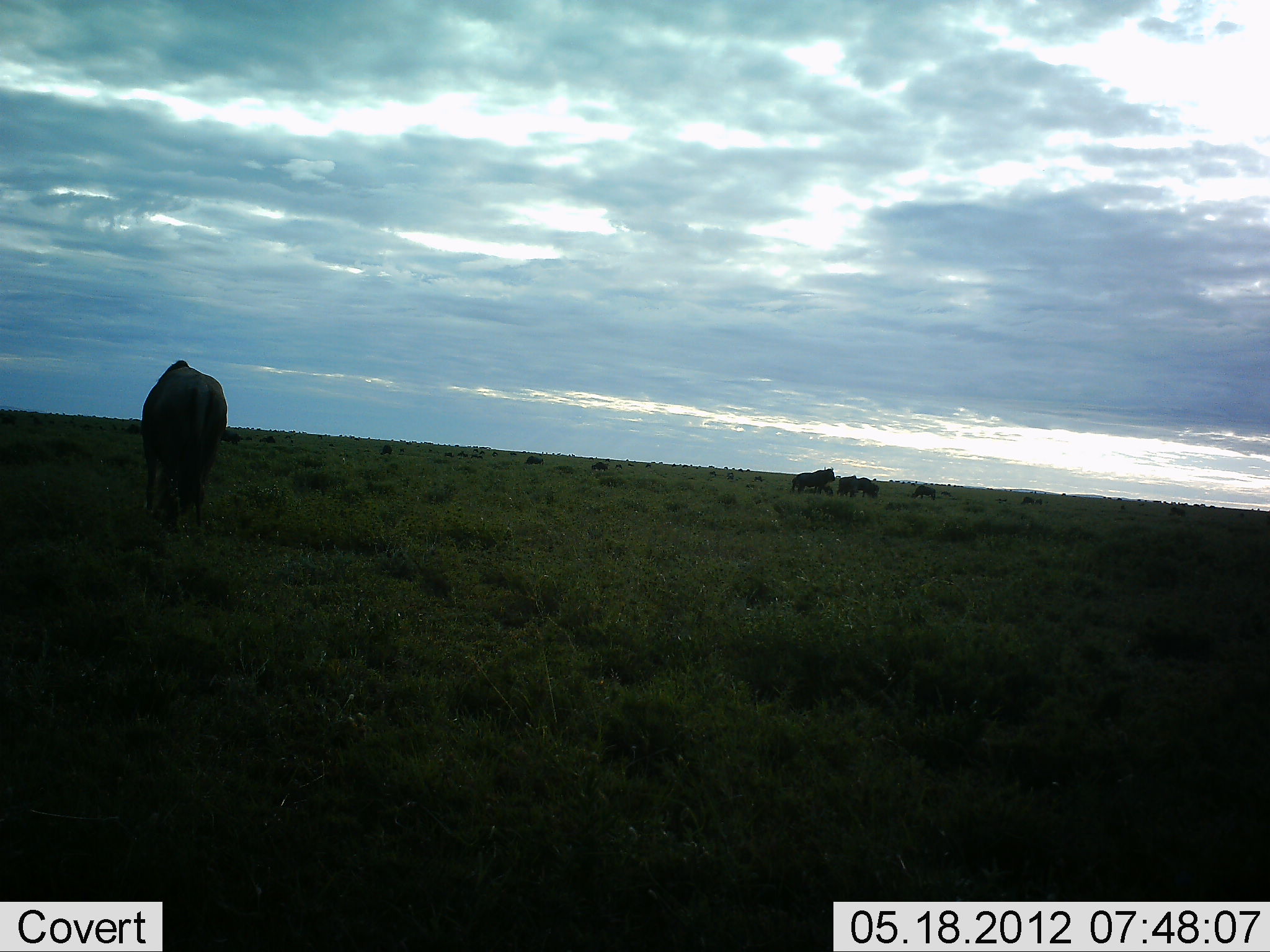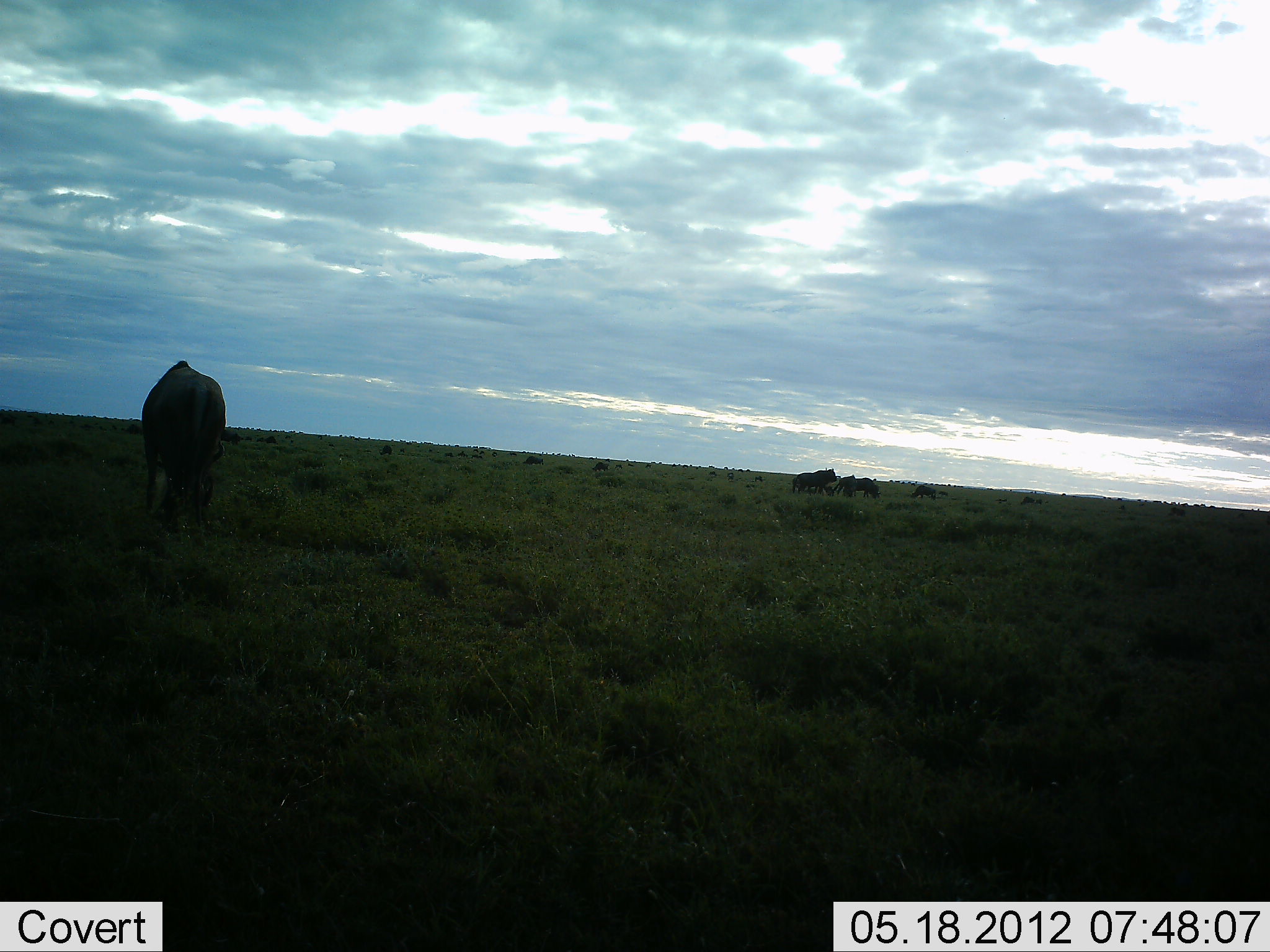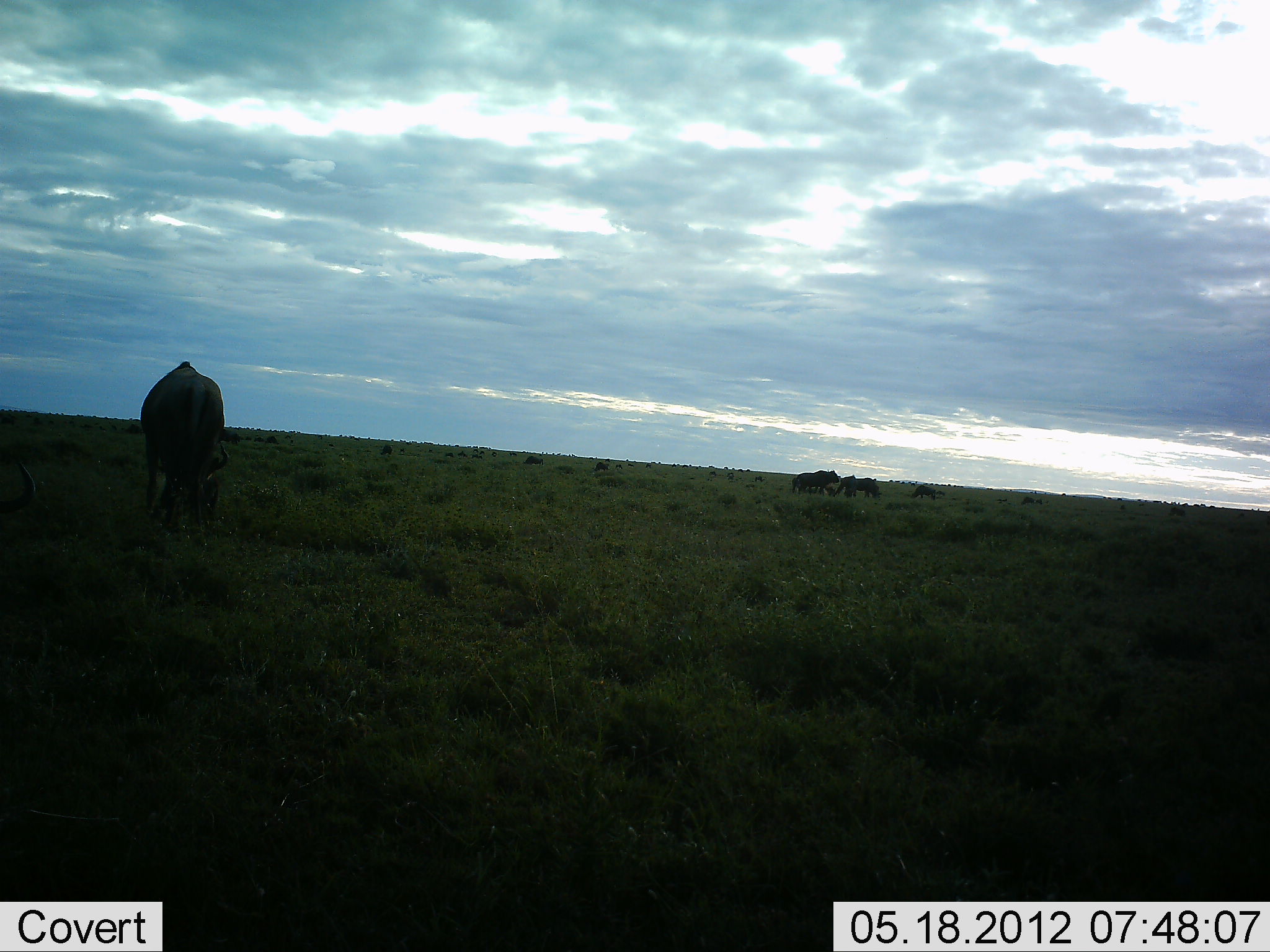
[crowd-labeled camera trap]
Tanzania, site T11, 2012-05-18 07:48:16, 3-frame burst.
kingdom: Animalia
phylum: Chordata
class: Mammalia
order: Artiodactyla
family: Bovidae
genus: Connochaetes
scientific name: Connochaetes taurinus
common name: blue wildebeest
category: wildebeest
Wildebeest (blue wildebeest) (Connochaetes taurinus), count 9. Behavior (volunteer vote fractions): standing 40%, resting 20%, moving 10%, interacting 0%. Young present (vote fraction): 0%. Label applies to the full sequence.